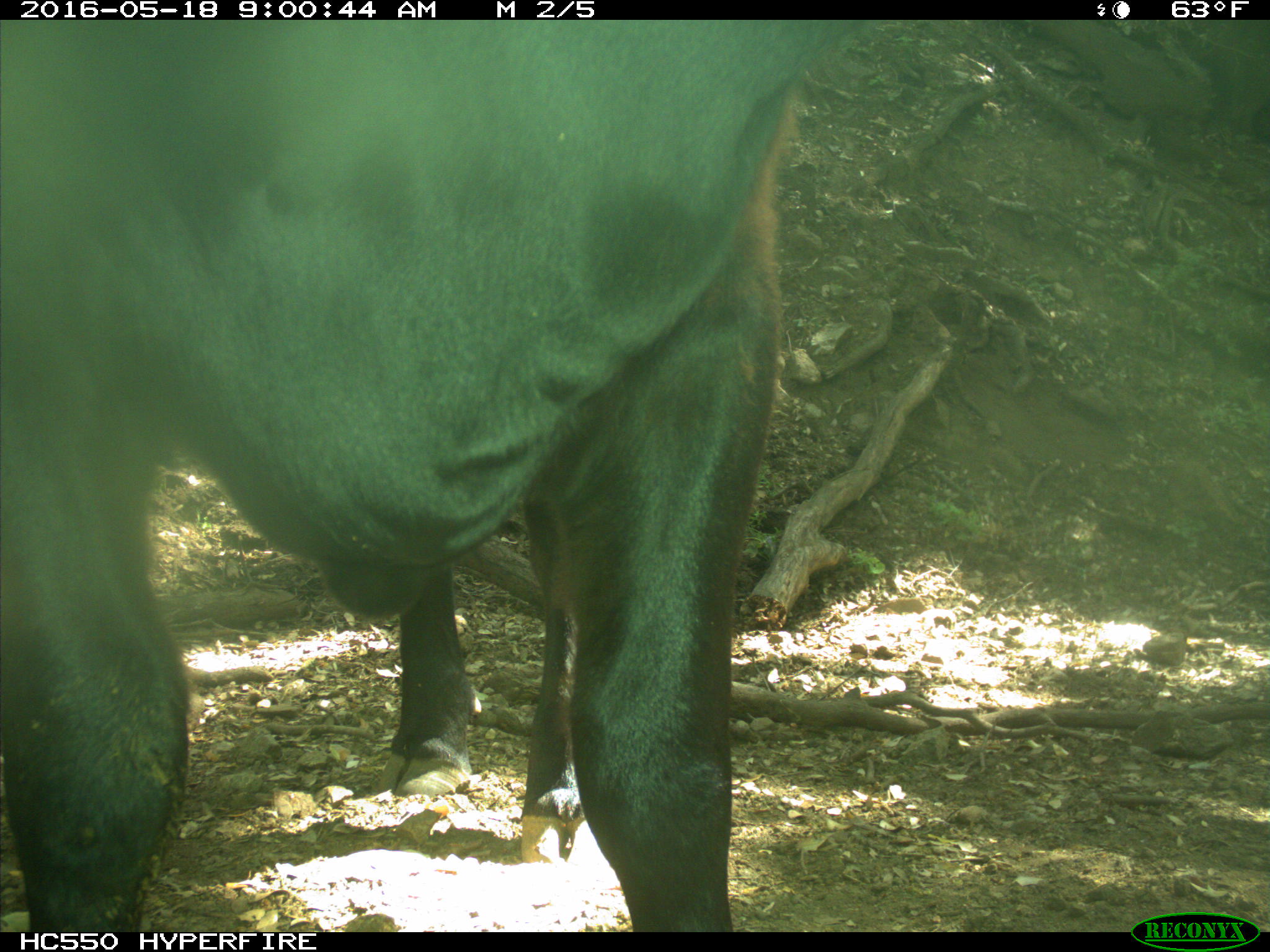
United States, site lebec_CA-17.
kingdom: Animalia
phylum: Chordata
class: Mammalia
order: Artiodactyla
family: Bovidae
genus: Bos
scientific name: Bos taurus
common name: domestic cow